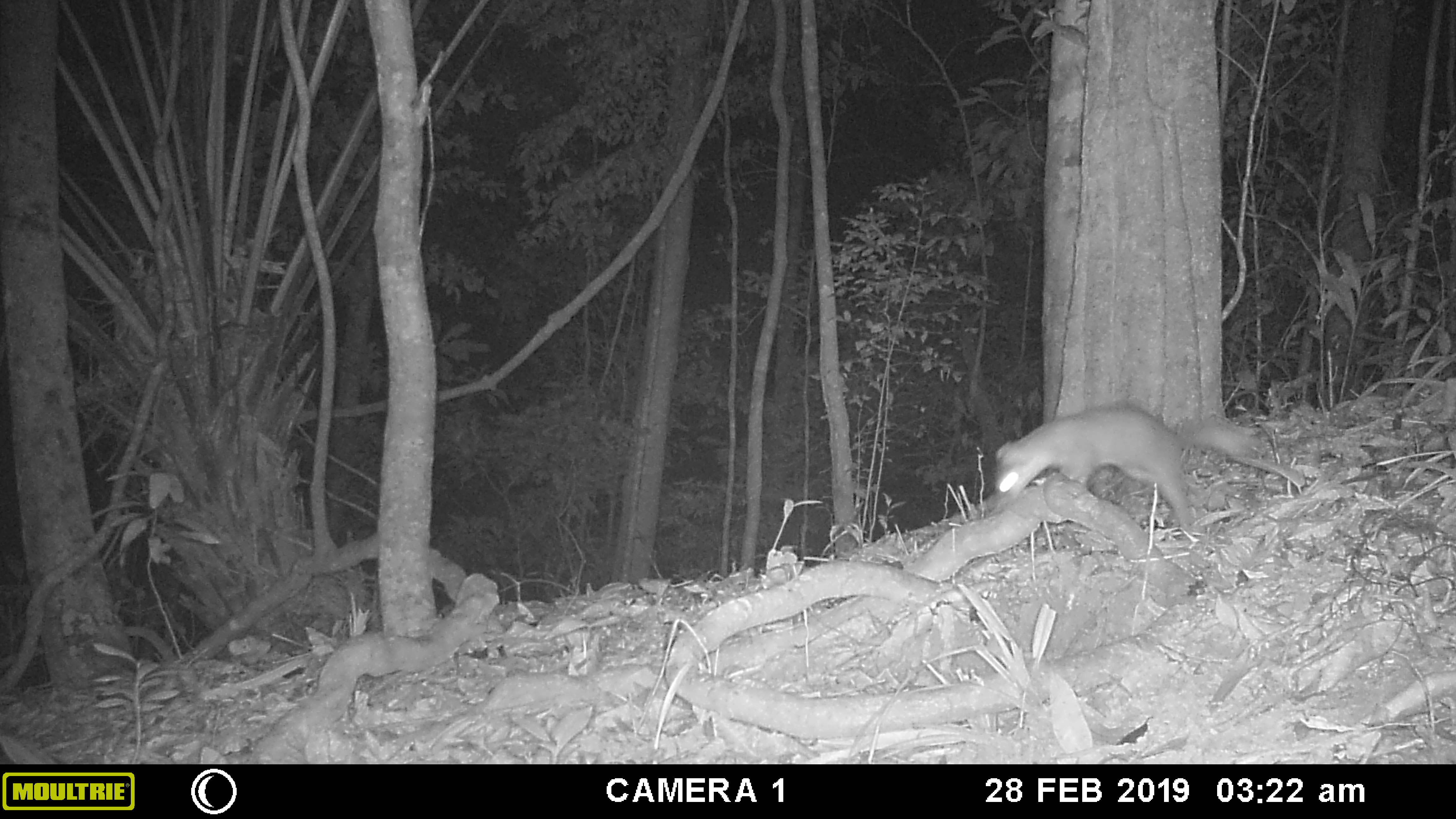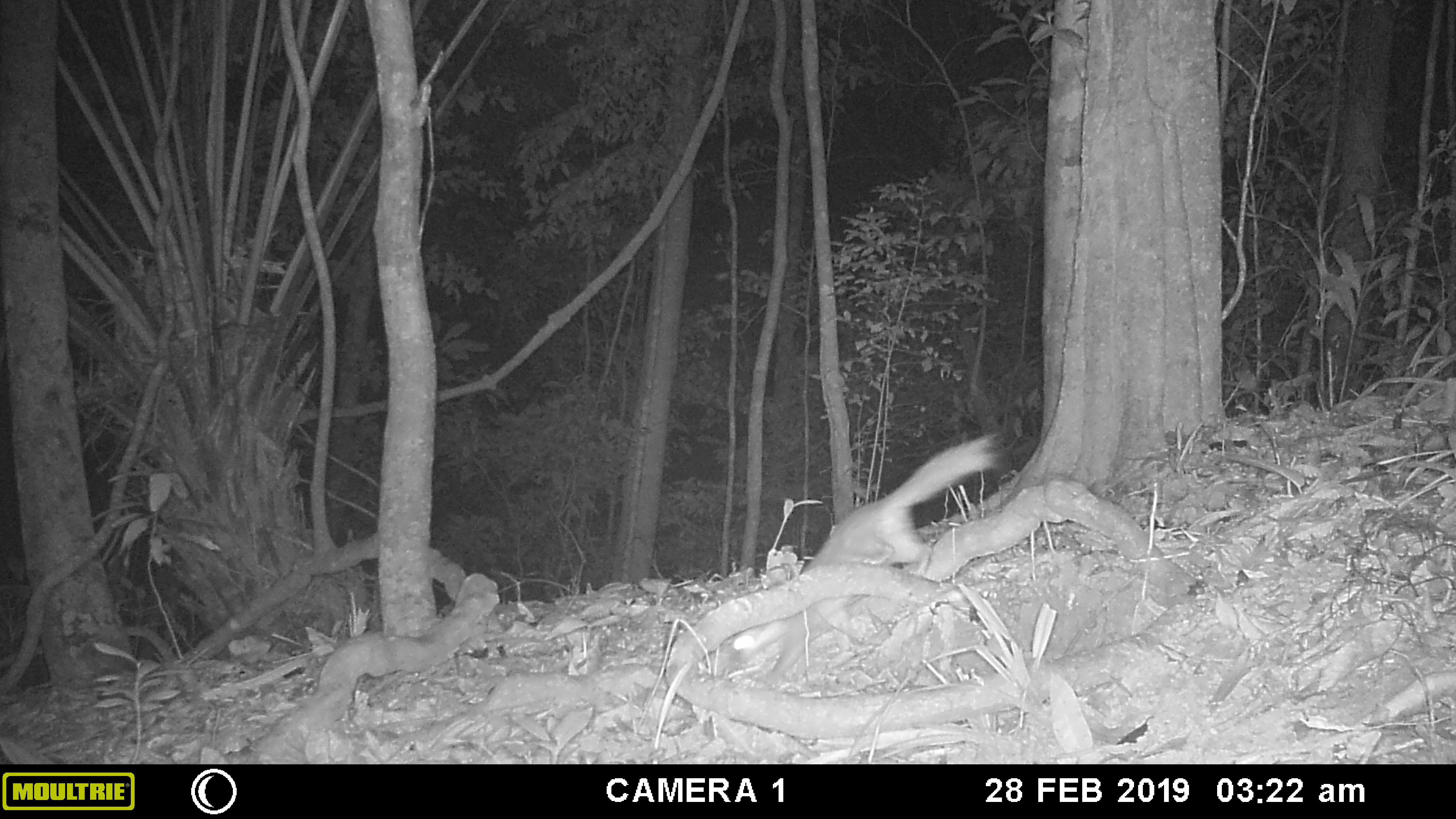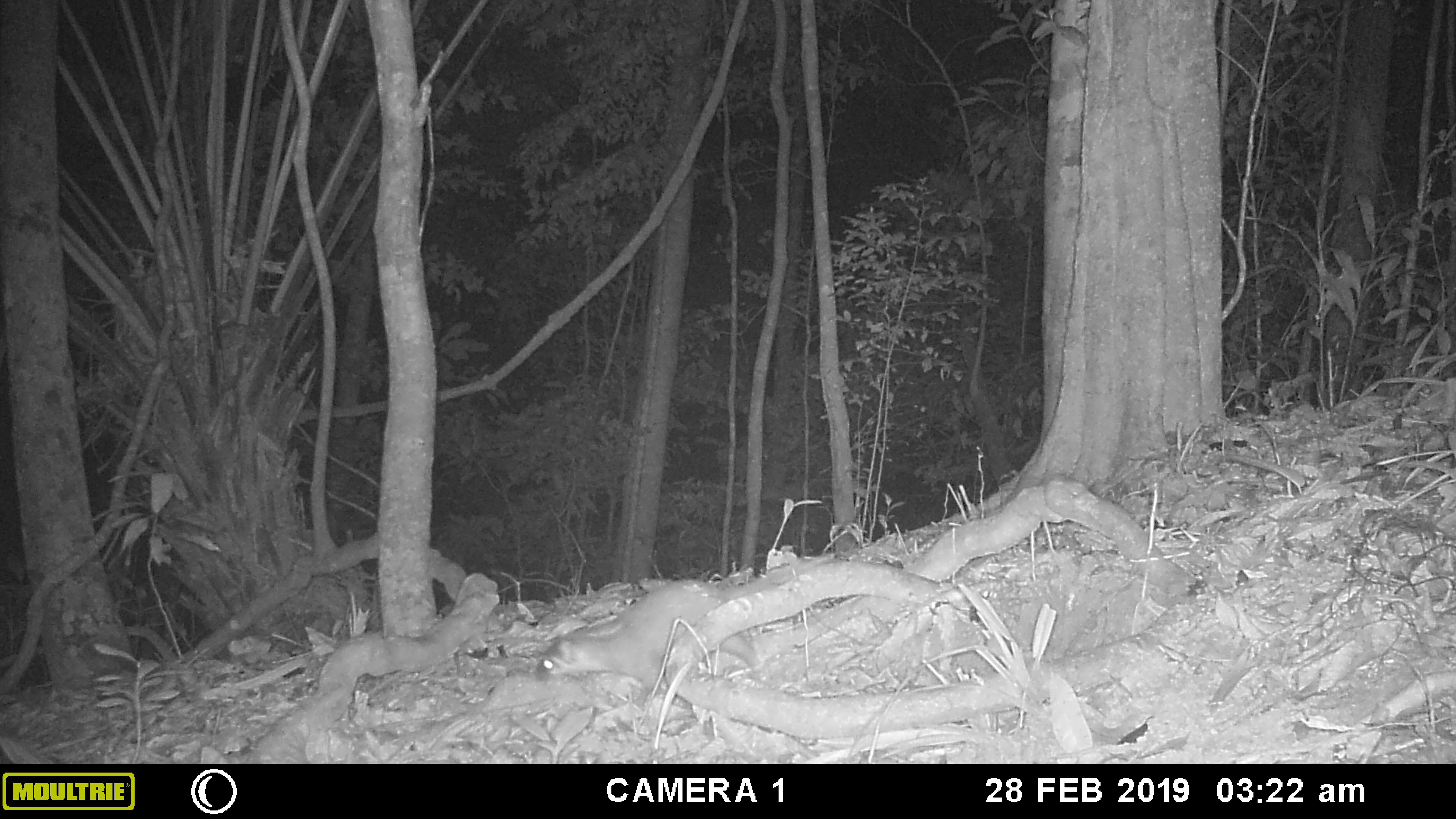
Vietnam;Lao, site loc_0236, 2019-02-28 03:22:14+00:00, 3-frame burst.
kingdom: Animalia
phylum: Chordata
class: Mammalia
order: Carnivora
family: Mustelidae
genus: Melogale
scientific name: Melogale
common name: ferret badger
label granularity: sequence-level